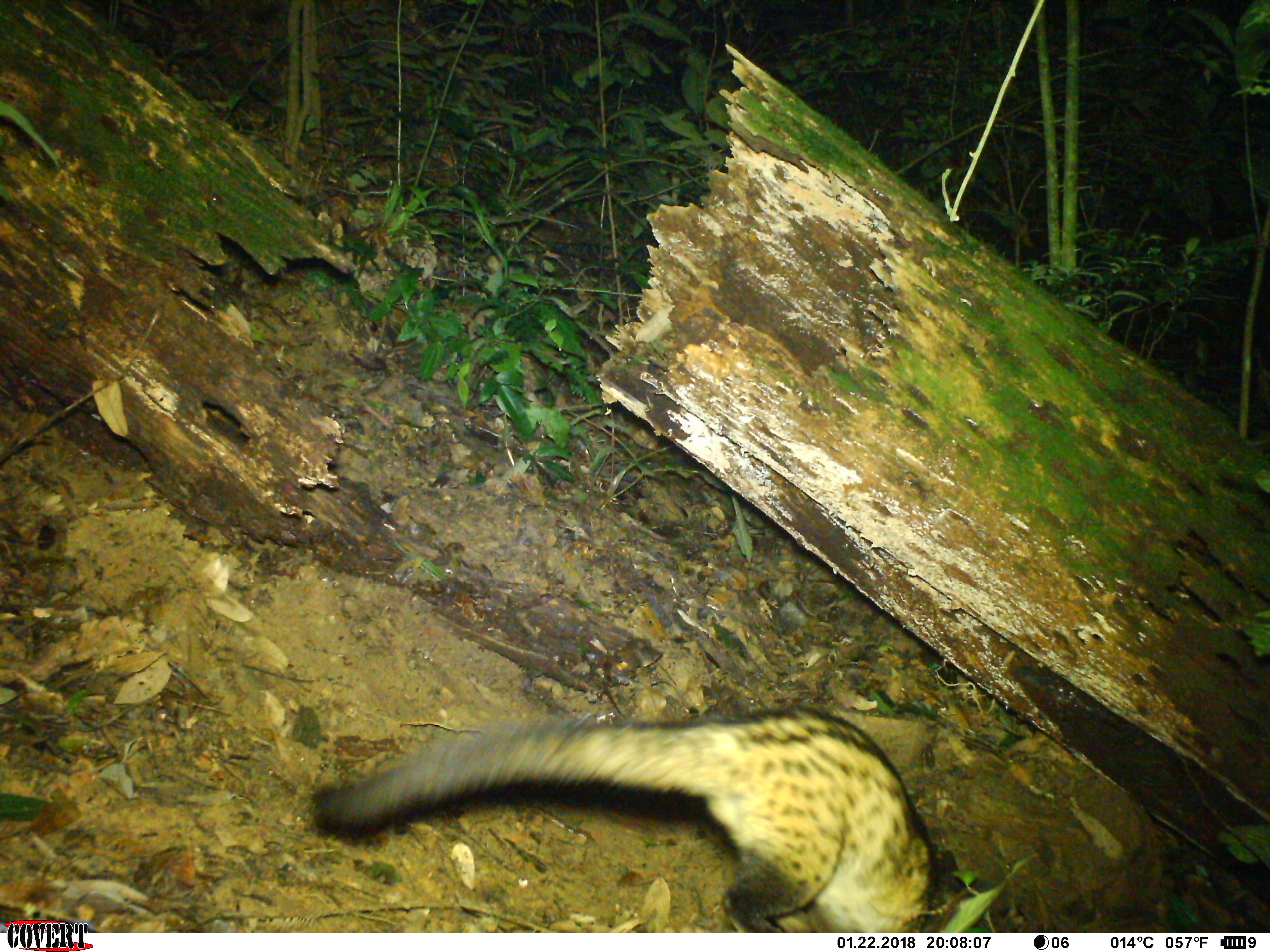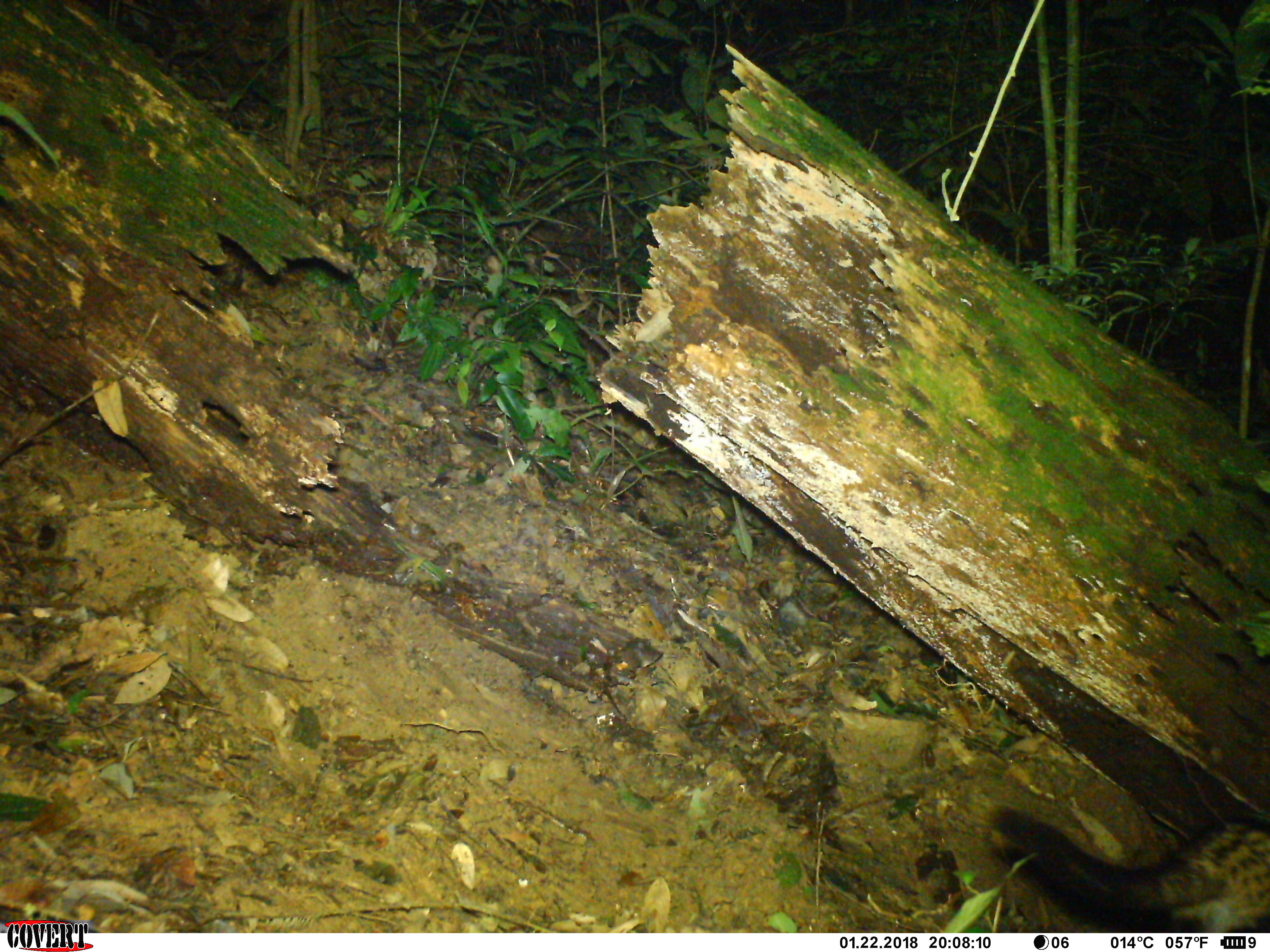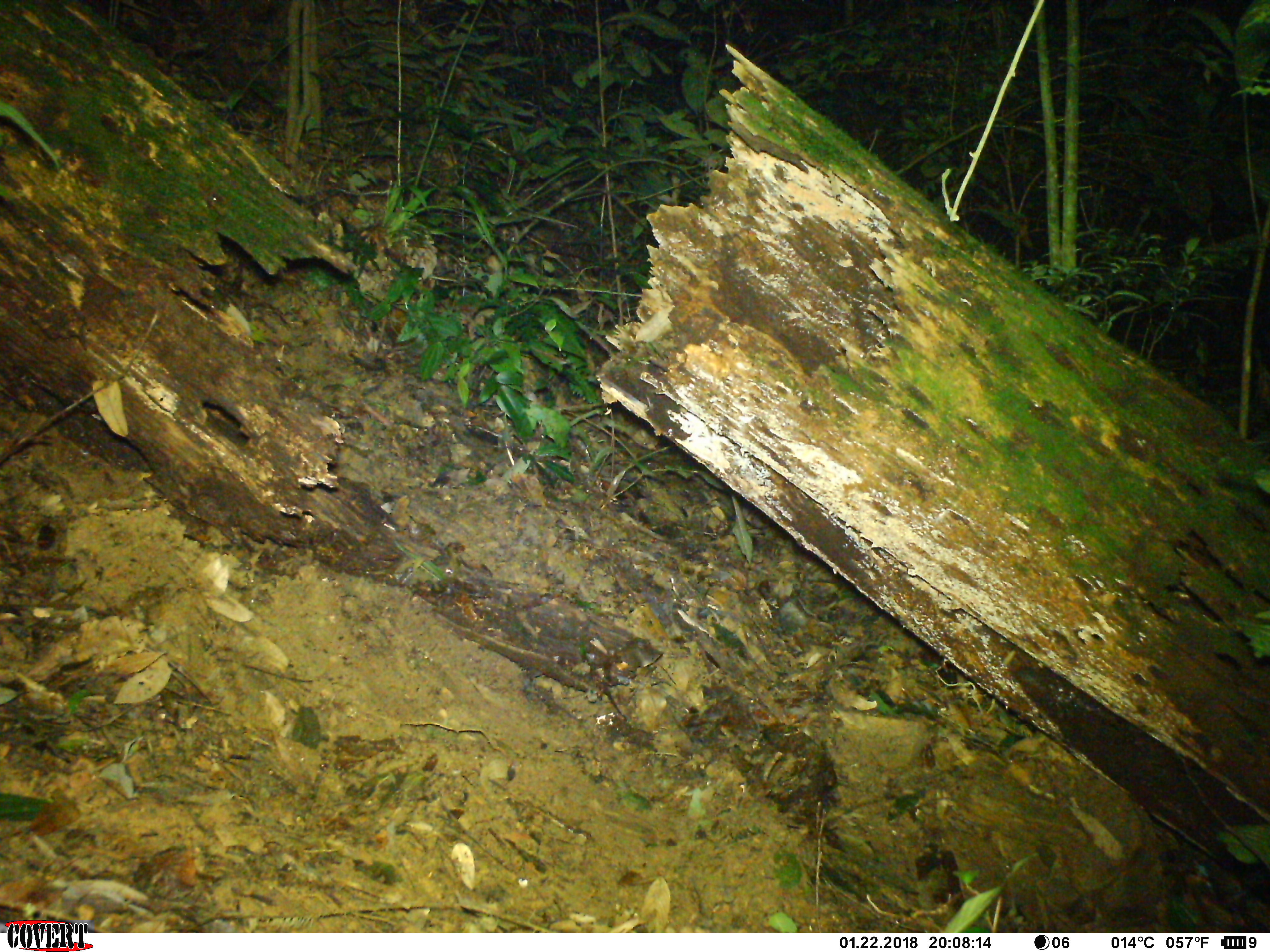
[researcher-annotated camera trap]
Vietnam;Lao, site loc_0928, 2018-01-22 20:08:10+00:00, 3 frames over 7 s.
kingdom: Animalia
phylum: Chordata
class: Mammalia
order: Carnivora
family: Viverridae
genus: Paradoxurus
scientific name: Paradoxurus hermaphroditus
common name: common palm civet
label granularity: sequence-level